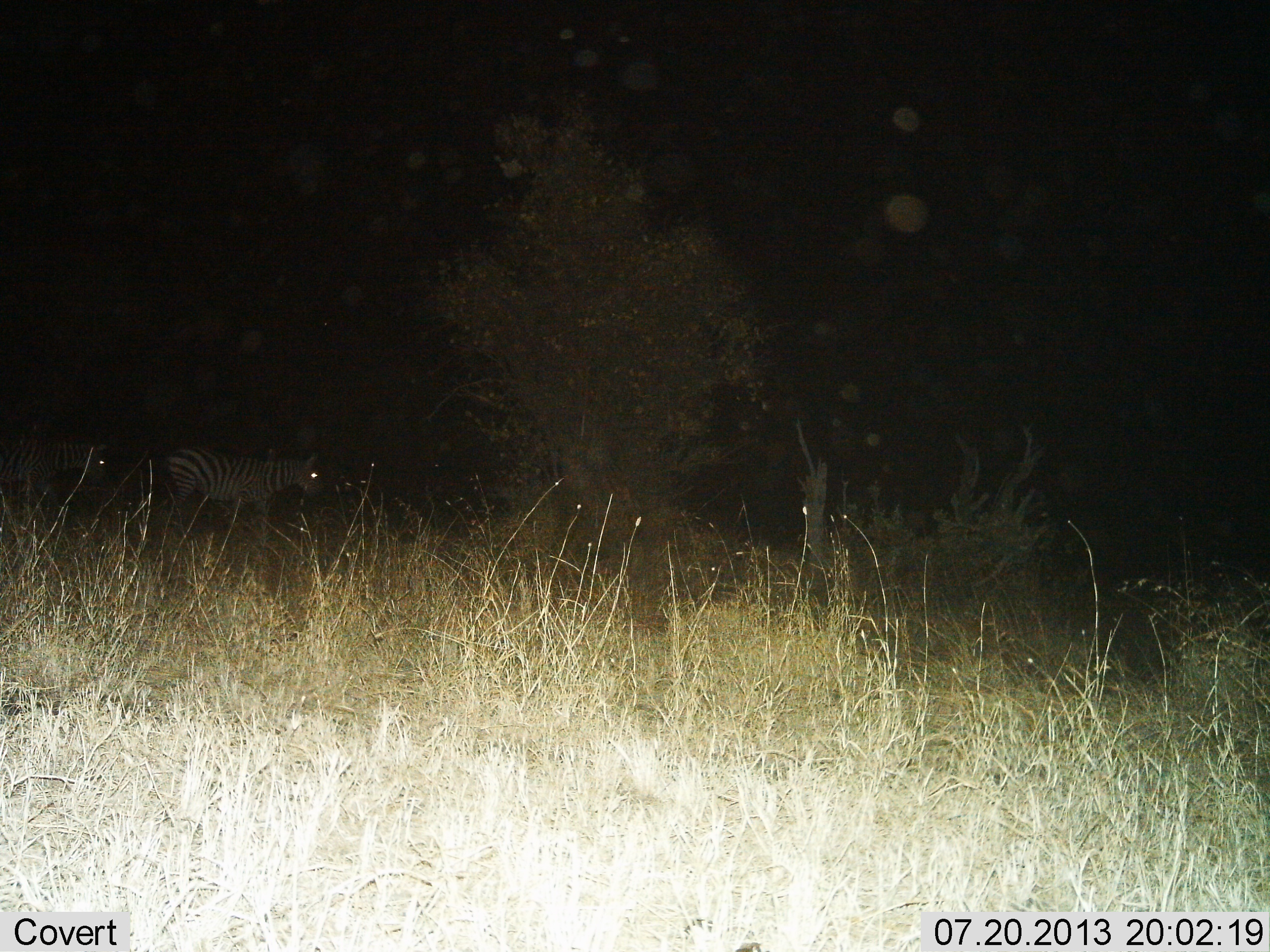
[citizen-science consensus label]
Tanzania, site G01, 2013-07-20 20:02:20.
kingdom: Animalia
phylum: Chordata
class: Mammalia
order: Perissodactyla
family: Equidae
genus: Equus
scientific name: Equus quagga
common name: plains zebra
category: zebra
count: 2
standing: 23%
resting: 0%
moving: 80%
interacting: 3%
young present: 3%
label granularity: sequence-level